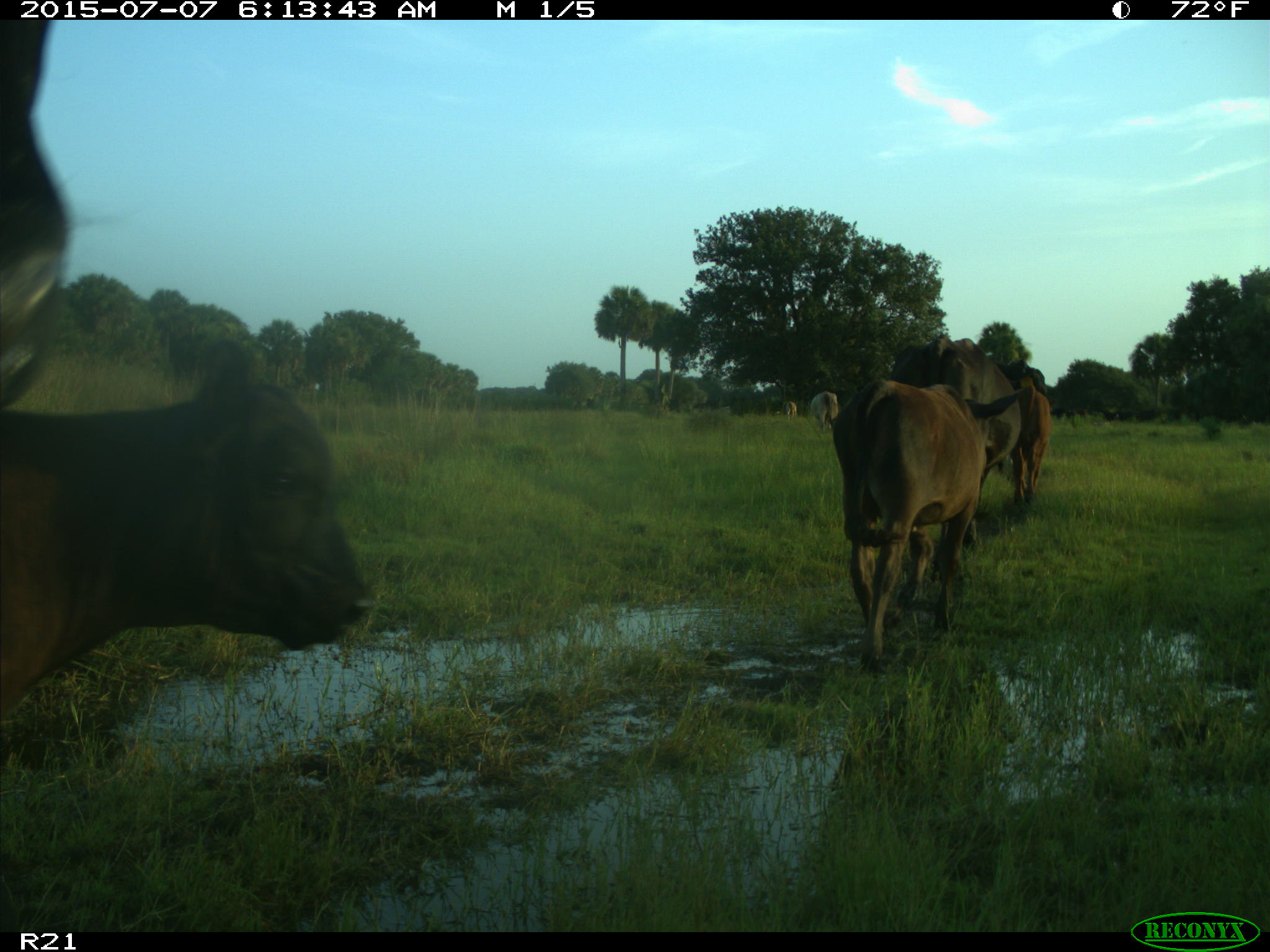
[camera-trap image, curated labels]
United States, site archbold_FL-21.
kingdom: Animalia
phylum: Chordata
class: Mammalia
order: Artiodactyla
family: Bovidae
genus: Bos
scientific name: Bos taurus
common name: domestic cow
Bos taurus (domestic cow).